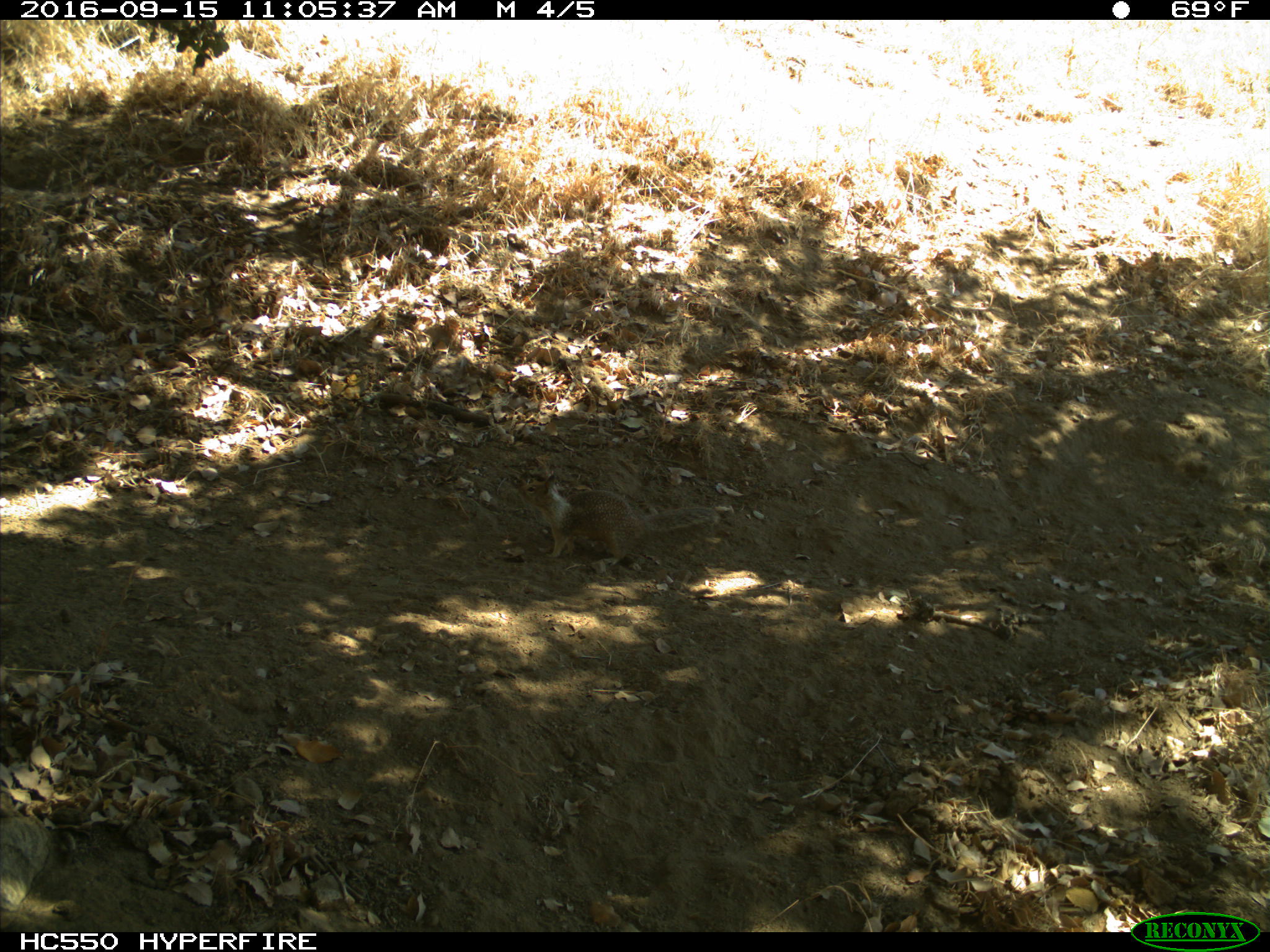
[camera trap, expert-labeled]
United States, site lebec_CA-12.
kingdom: Animalia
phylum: Chordata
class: Mammalia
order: Rodentia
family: Sciuridae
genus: Otospermophilus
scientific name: Otospermophilus beecheyi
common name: california ground squirrel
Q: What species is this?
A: Otospermophilus beecheyi (california ground squirrel).